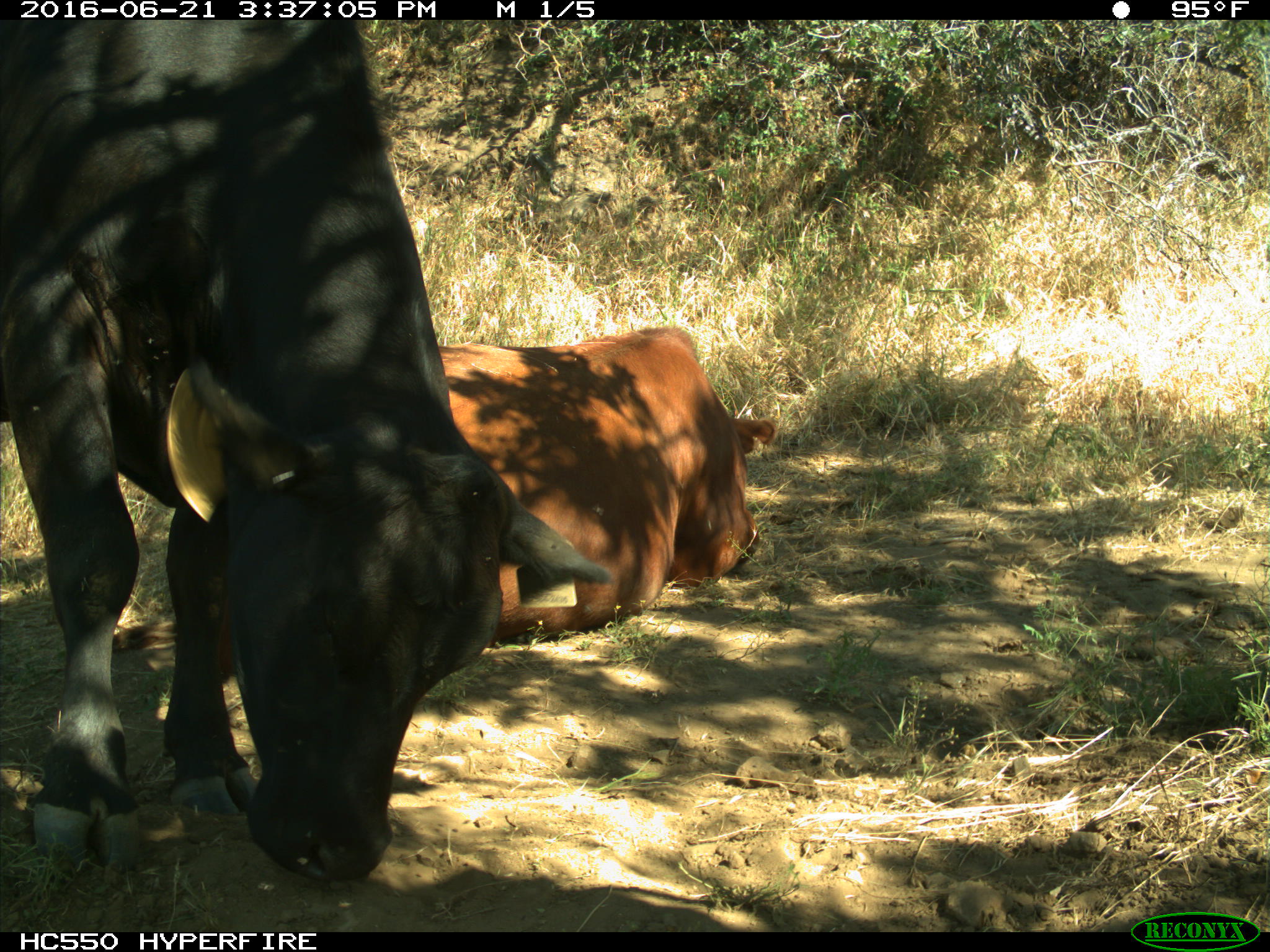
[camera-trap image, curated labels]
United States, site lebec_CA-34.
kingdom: Animalia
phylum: Chordata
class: Mammalia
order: Artiodactyla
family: Bovidae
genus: Bos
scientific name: Bos taurus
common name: domestic cow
Bos taurus (domestic cow).